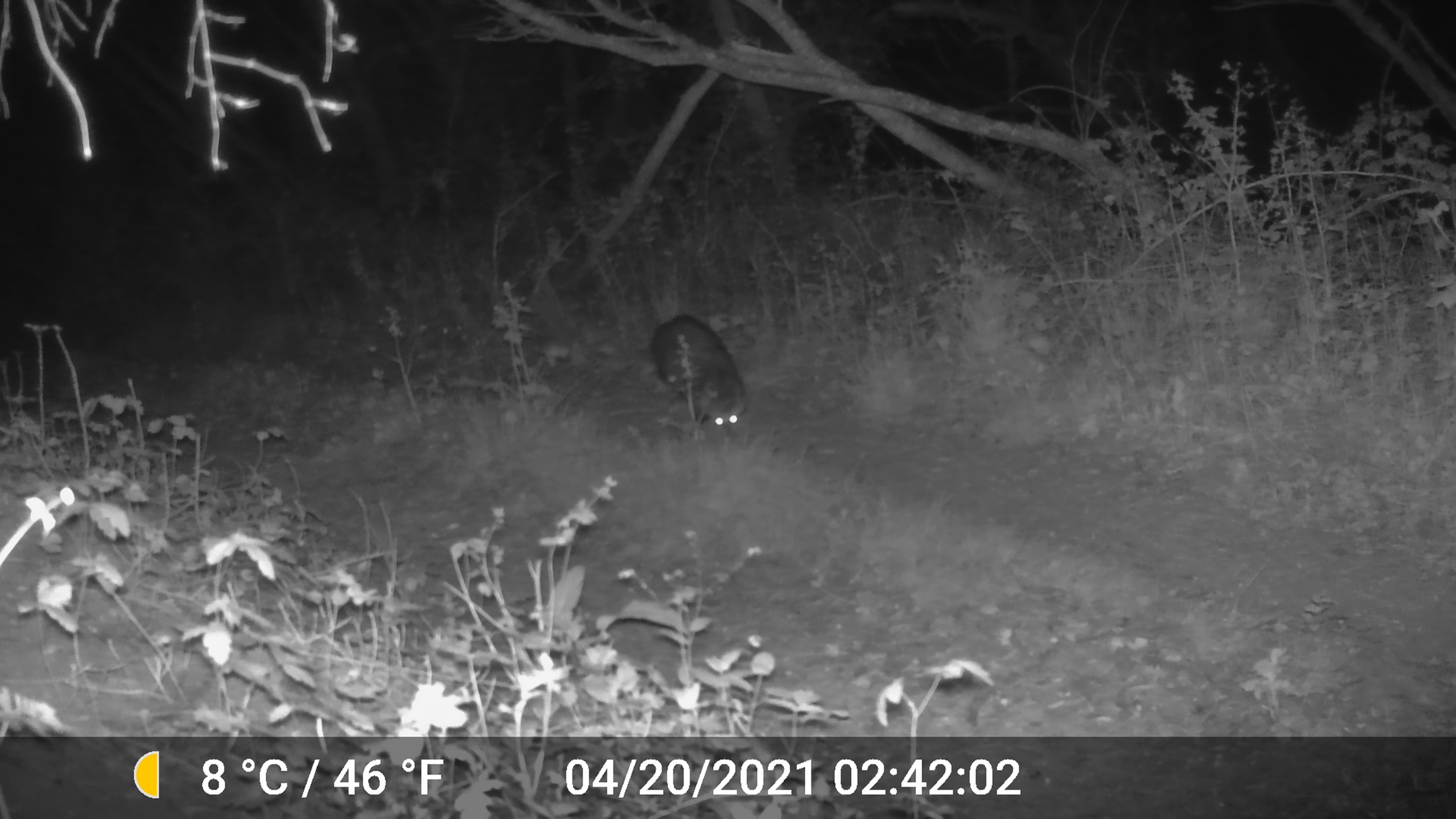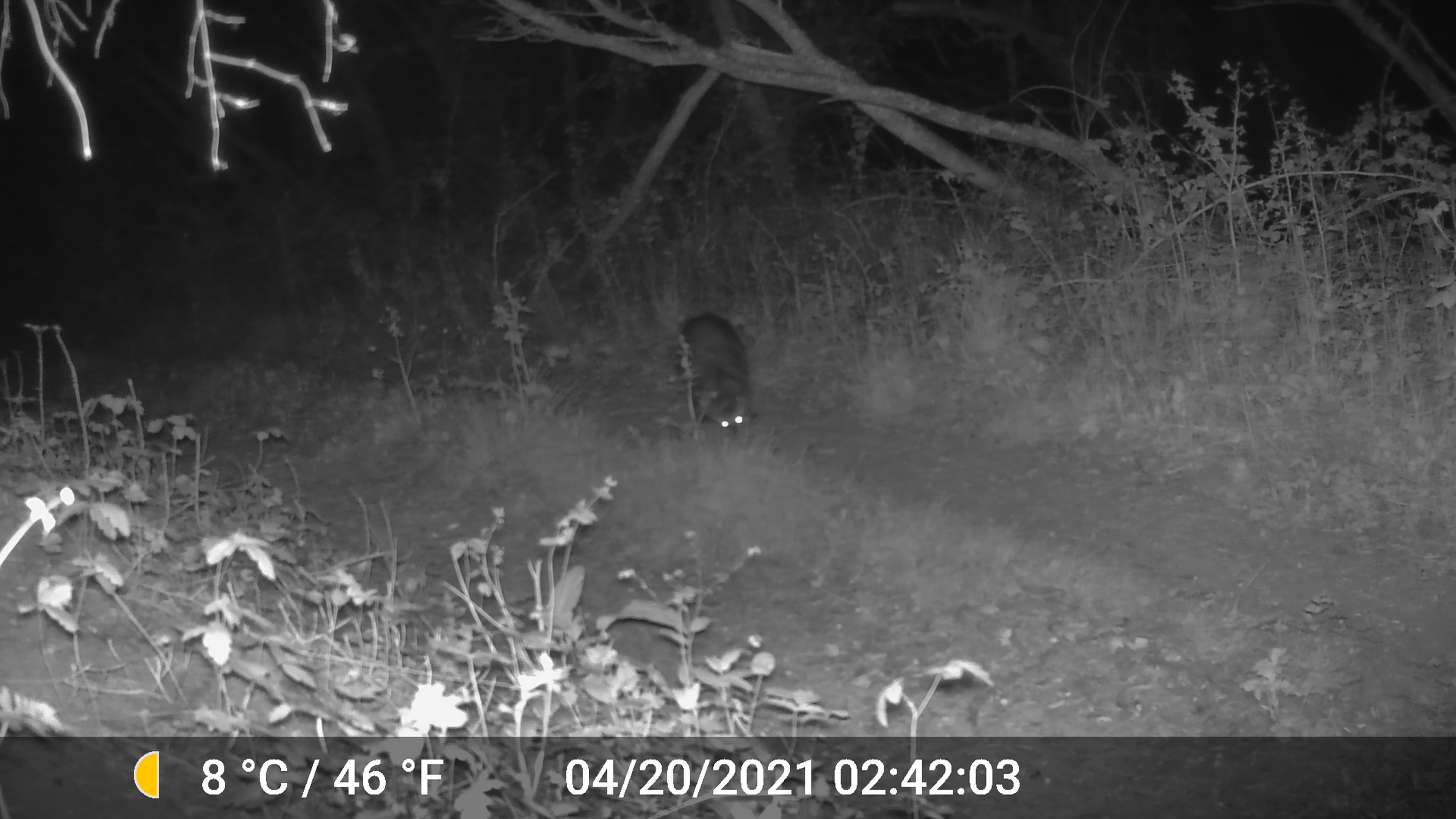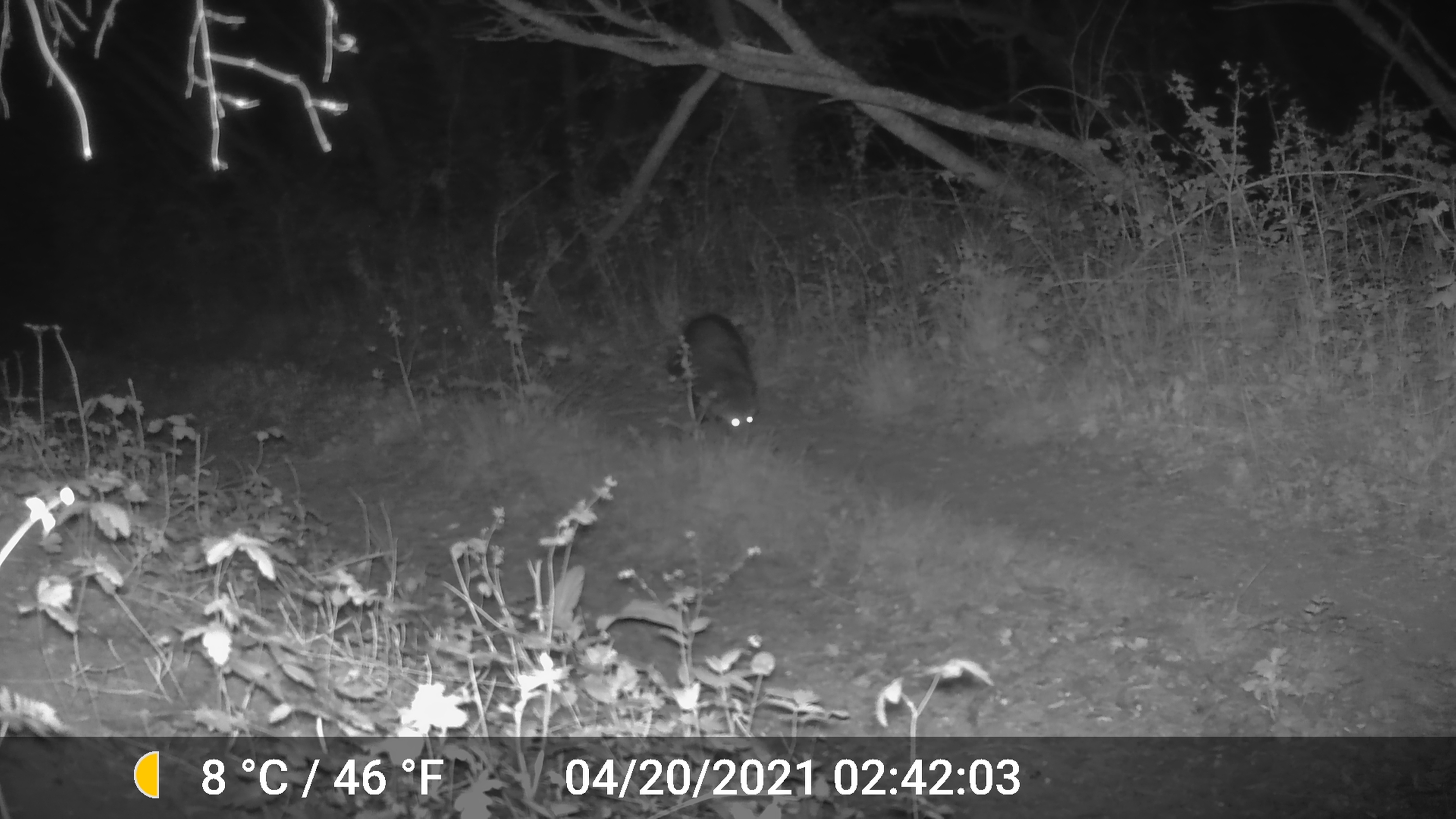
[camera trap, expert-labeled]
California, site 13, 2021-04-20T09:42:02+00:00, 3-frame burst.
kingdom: Animalia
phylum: Chordata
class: Mammalia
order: Carnivora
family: Procyonidae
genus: Procyon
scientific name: Procyon lotor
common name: raccoon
Raccoon (Procyon lotor).